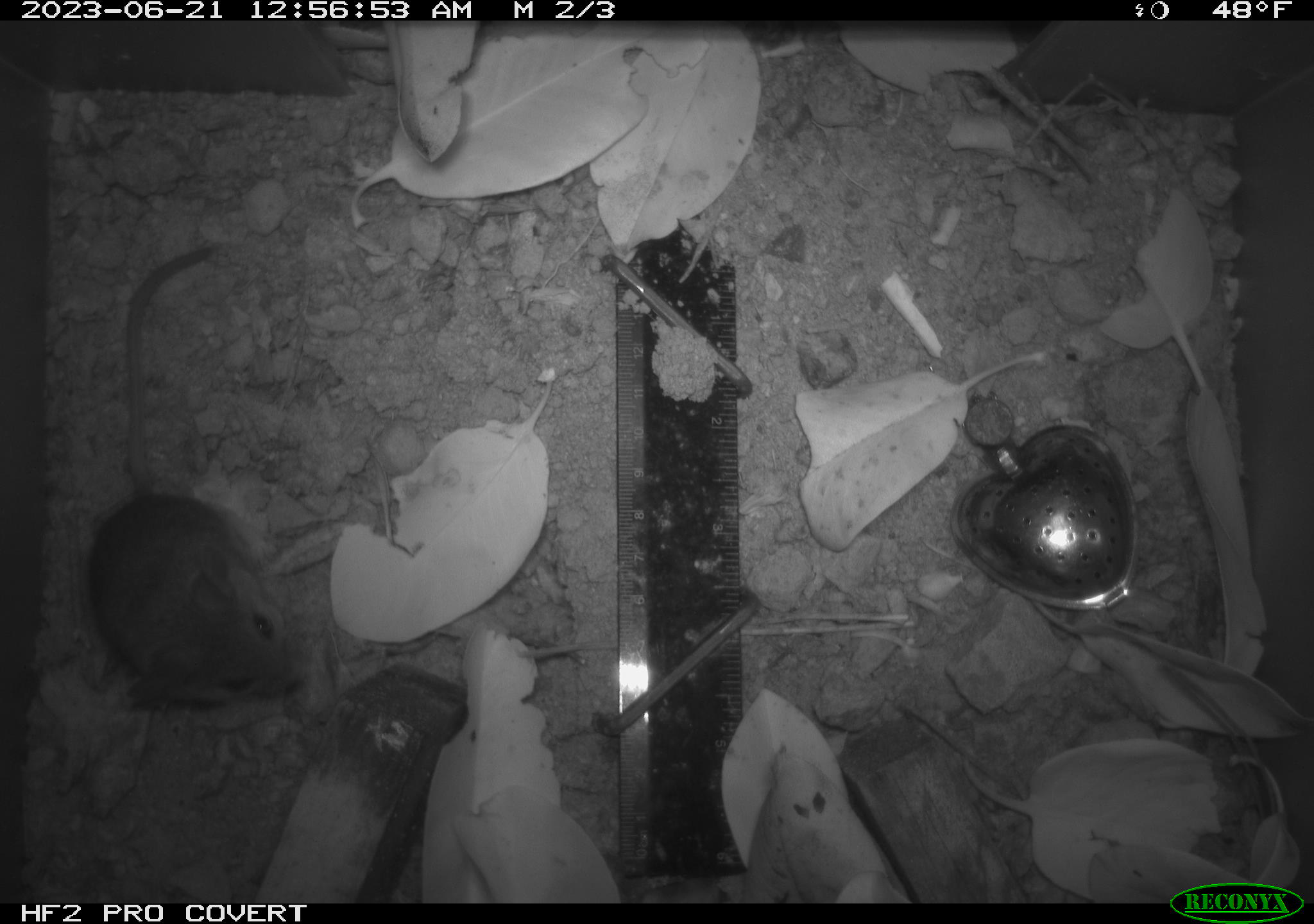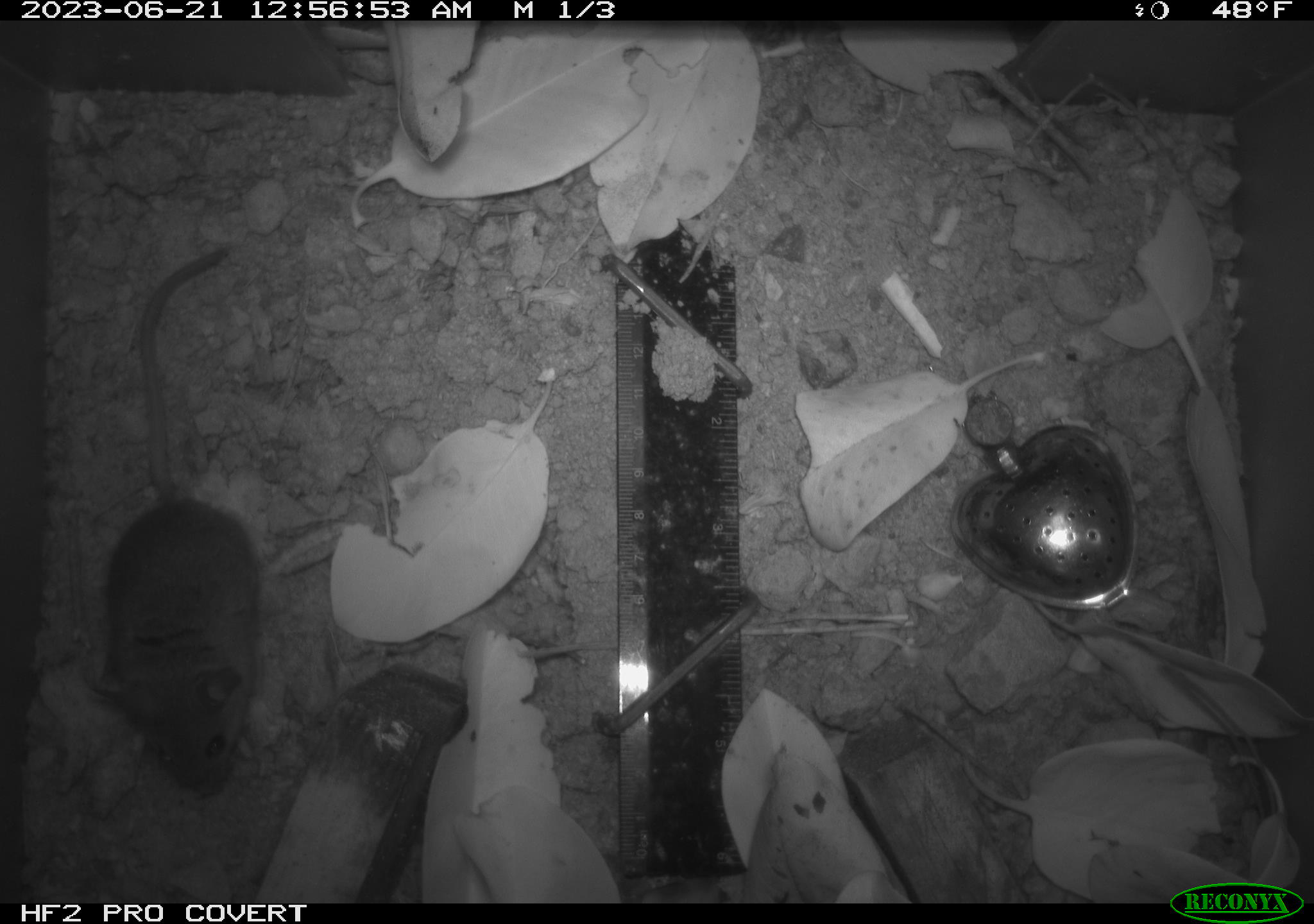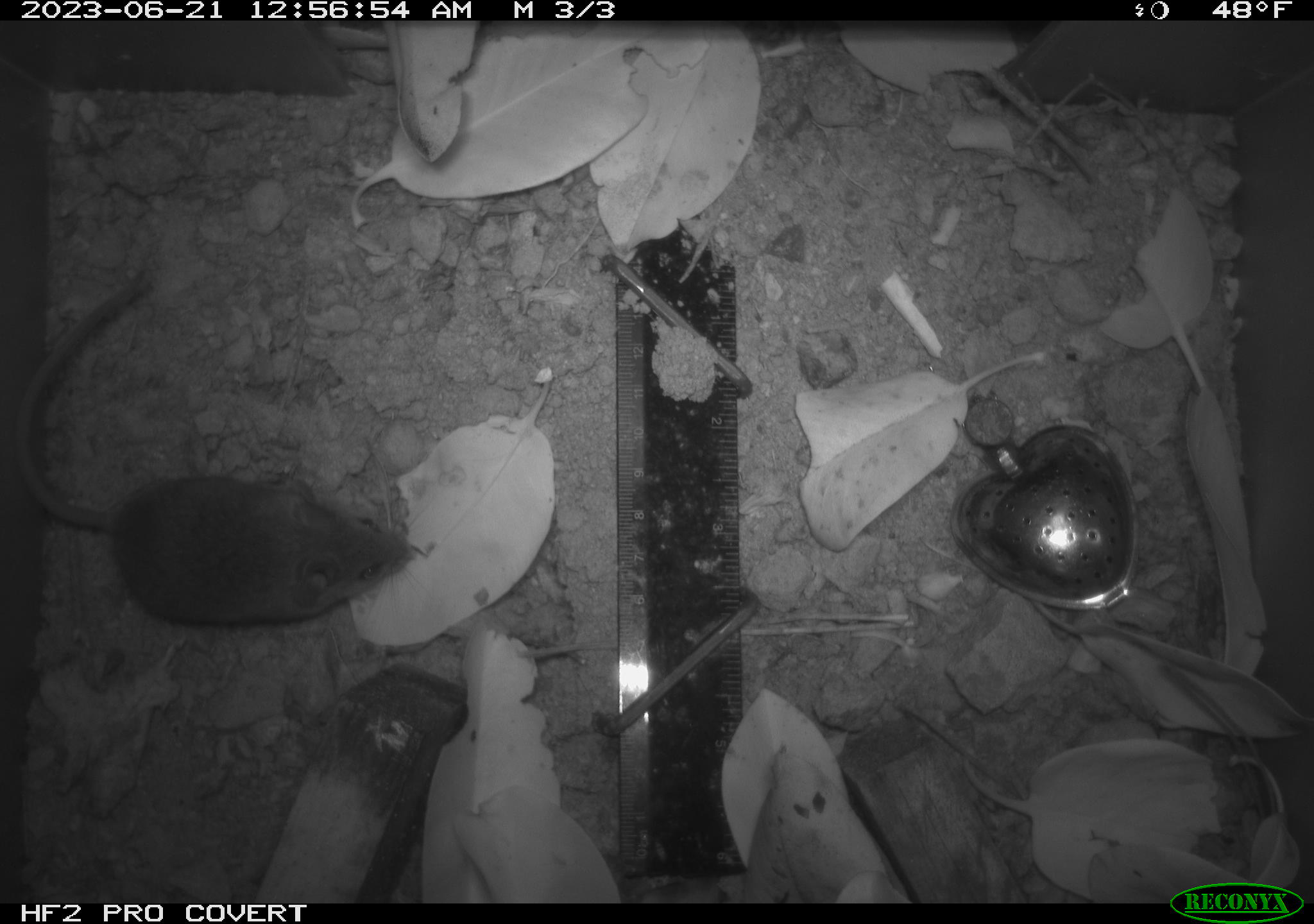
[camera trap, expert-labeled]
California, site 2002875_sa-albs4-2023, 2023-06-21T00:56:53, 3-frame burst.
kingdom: Animalia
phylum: Chordata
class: Mammalia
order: Rodentia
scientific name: Rodentia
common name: mouse species